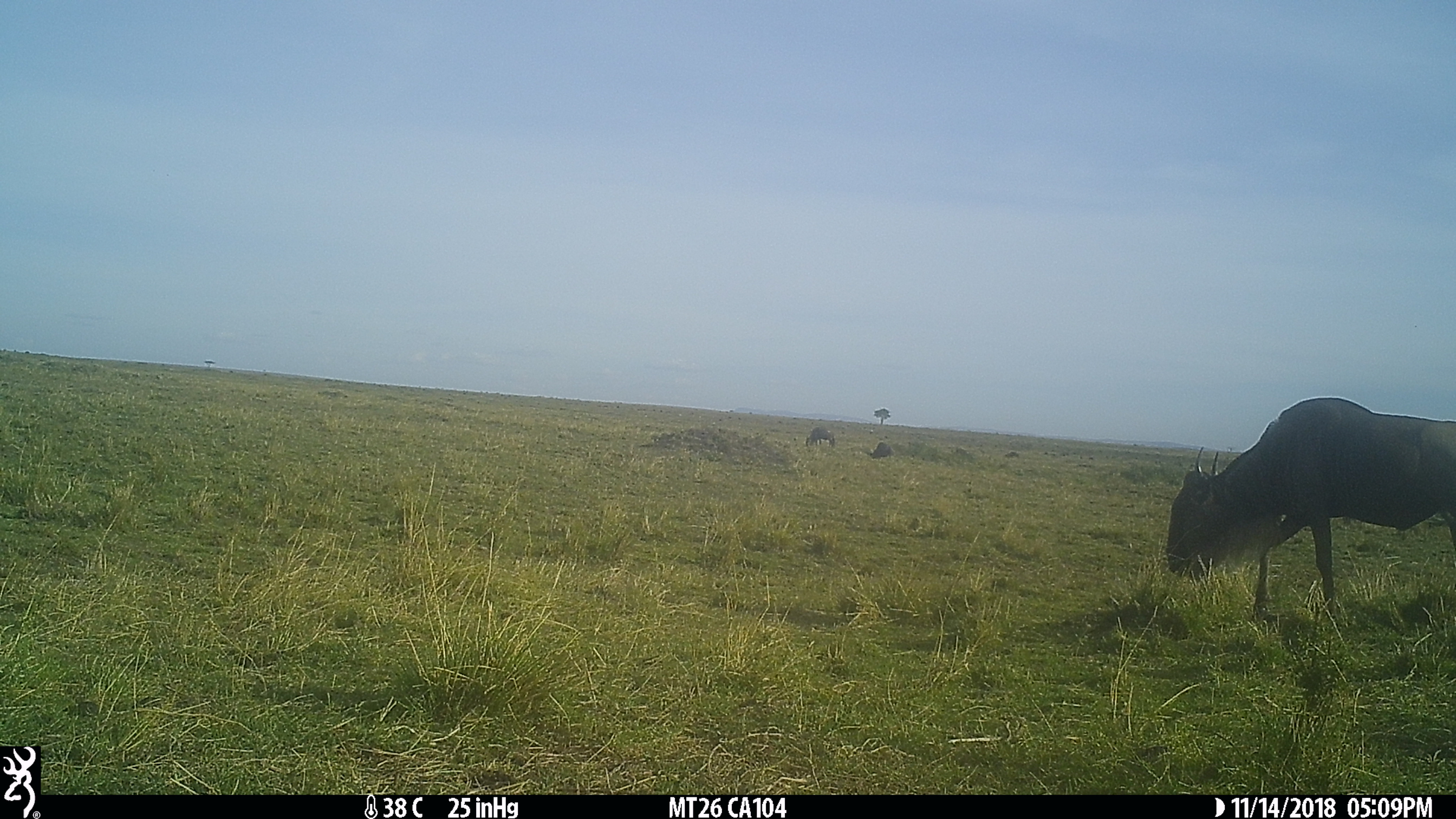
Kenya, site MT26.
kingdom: Animalia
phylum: Chordata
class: Mammalia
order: Artiodactyla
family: Bovidae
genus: Connochaetes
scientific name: Connochaetes taurinus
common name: blue wildebeest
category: wildebeest